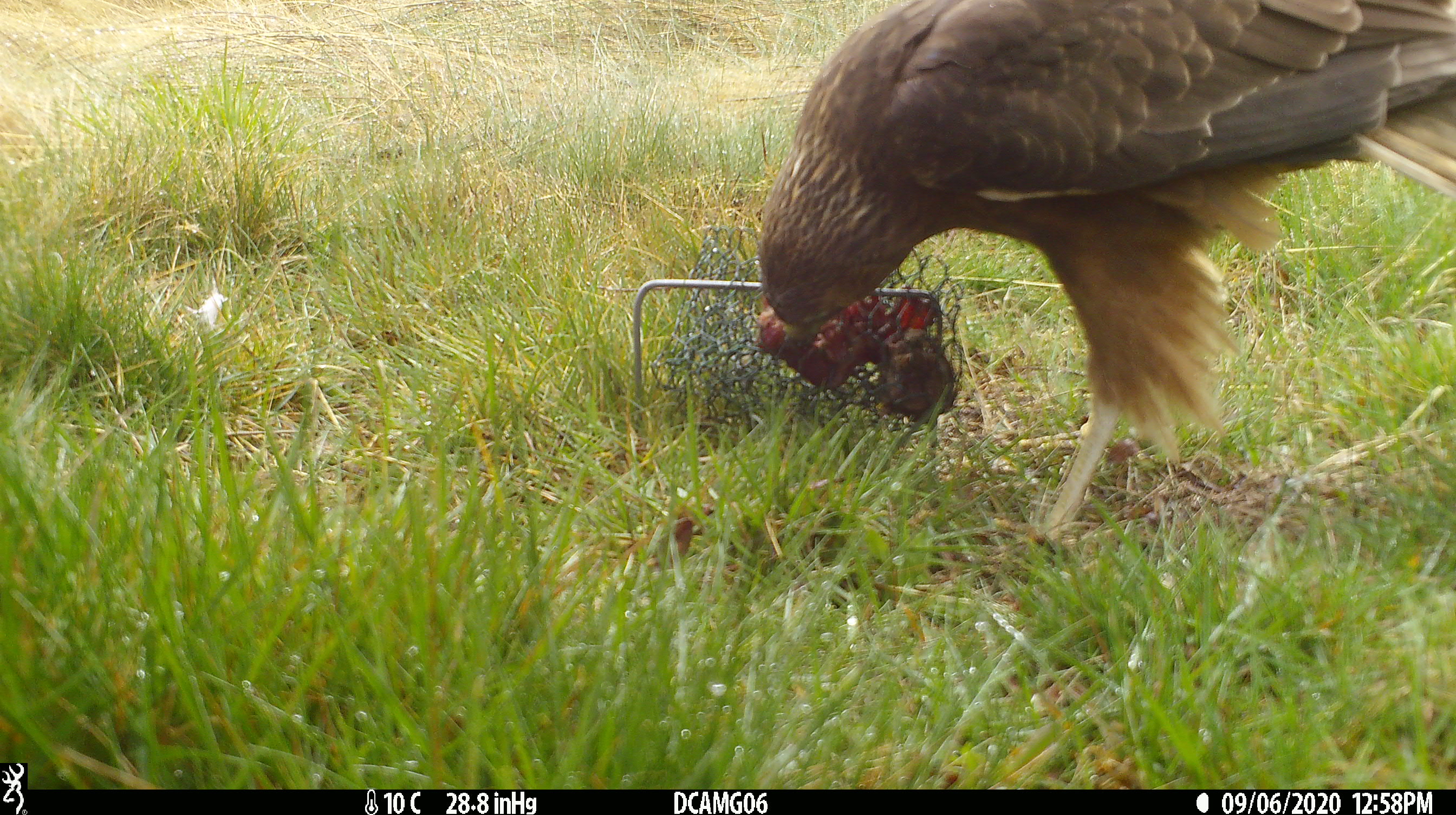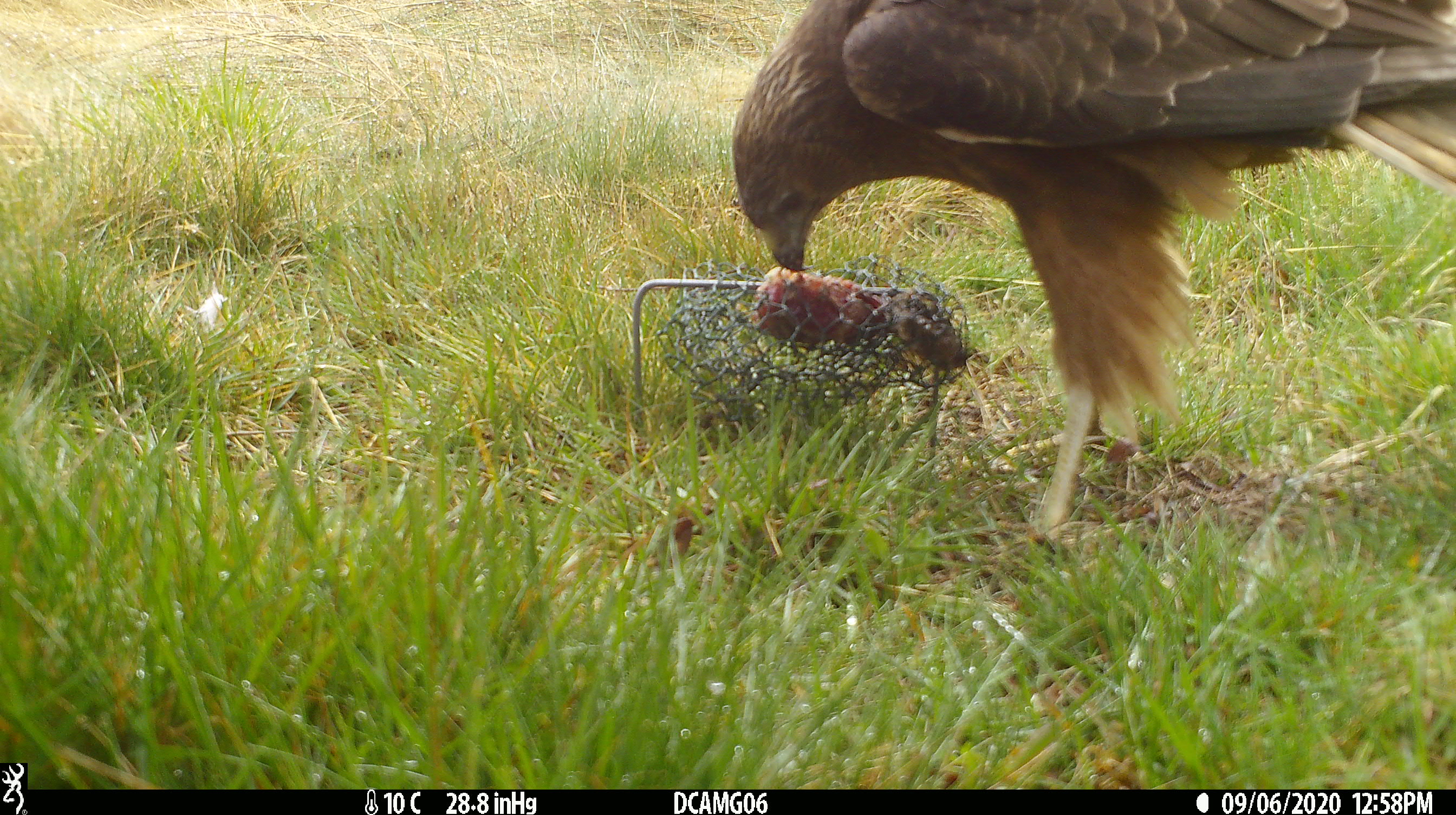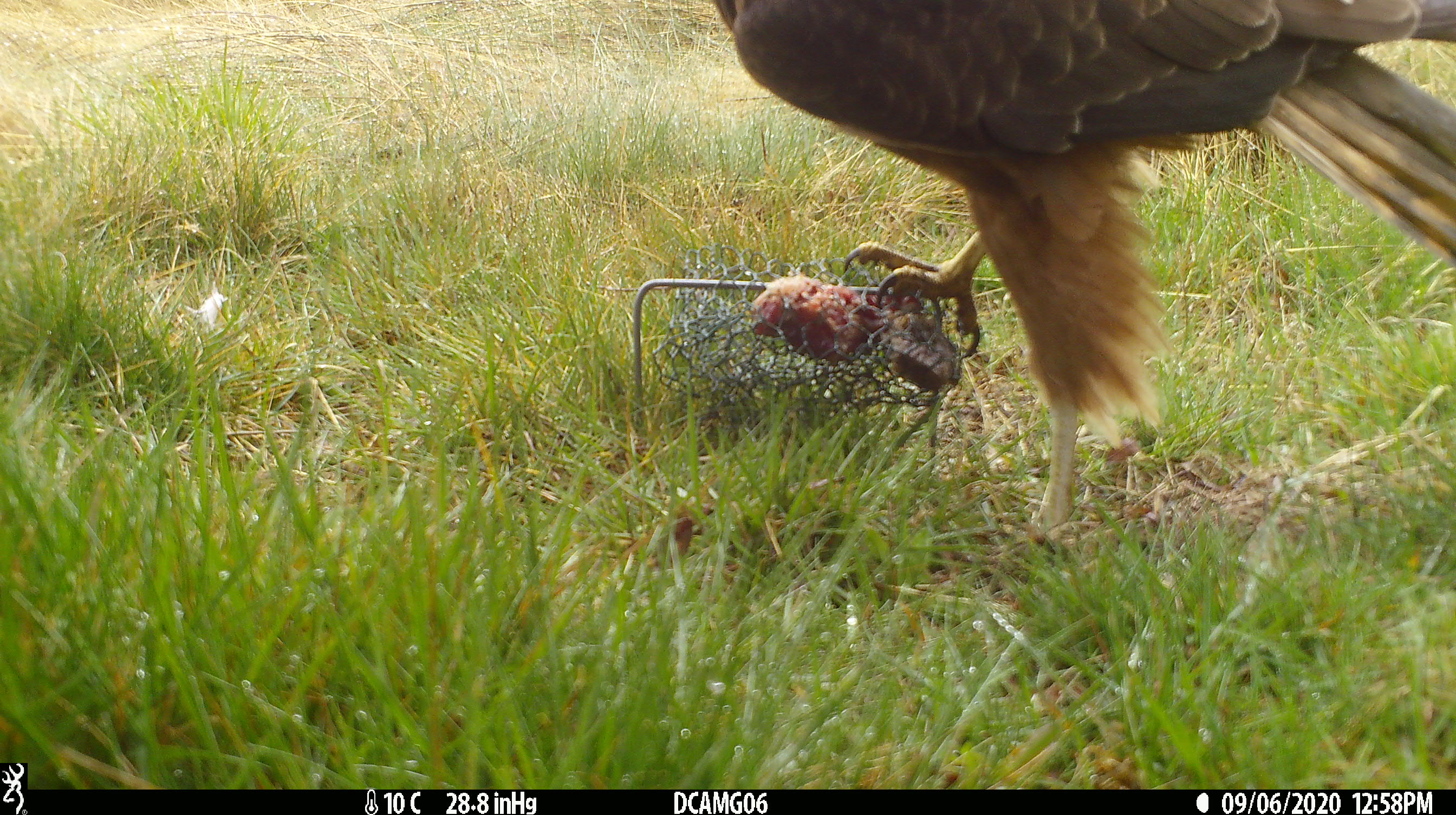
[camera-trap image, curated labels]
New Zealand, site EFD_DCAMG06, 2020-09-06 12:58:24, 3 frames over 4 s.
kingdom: Animalia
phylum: Chordata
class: Aves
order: Accipitriformes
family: Accipitridae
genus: Circus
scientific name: Circus approximans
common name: swamp harrier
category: harrier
Harrier (swamp harrier) (Circus approximans).